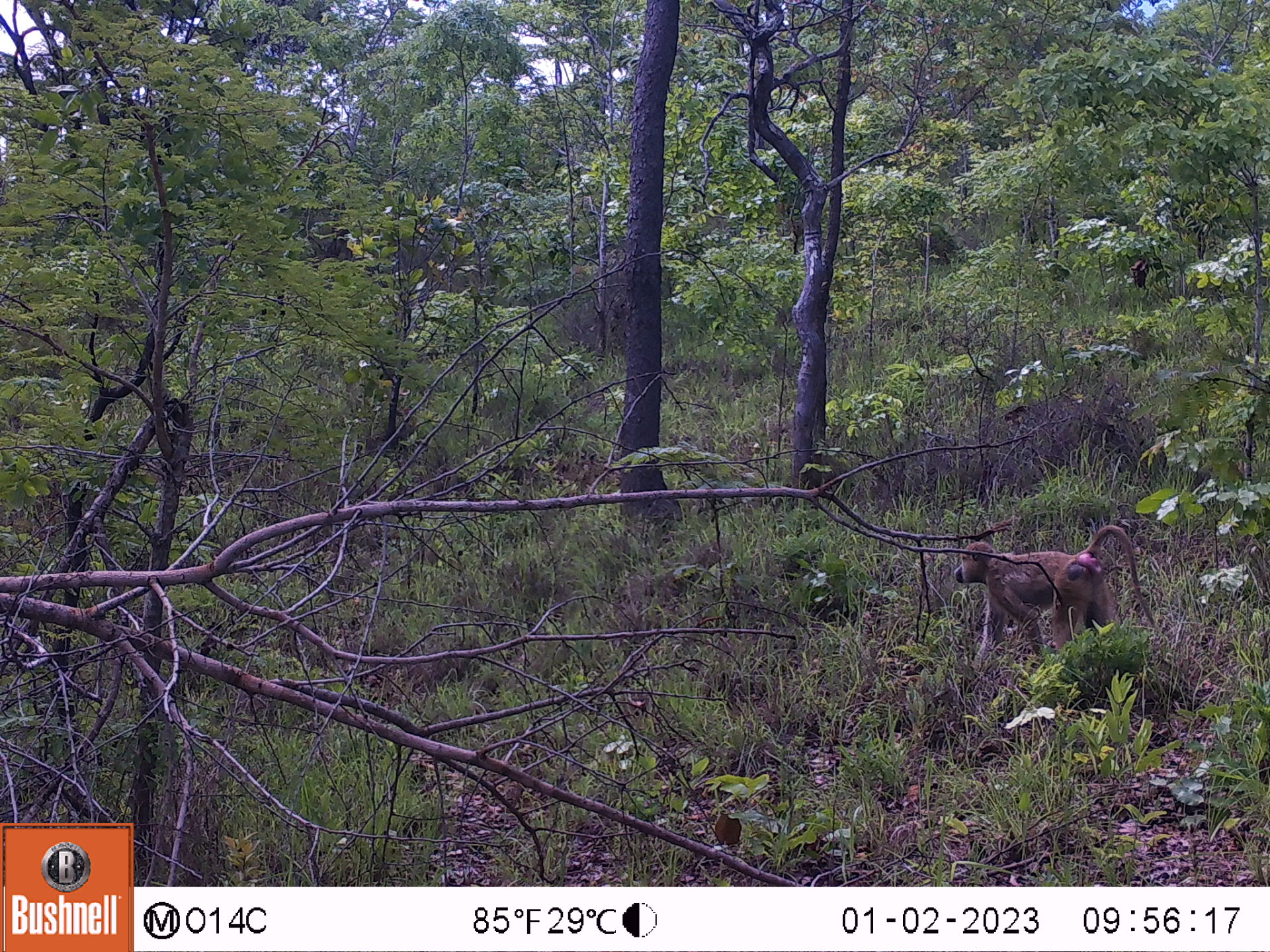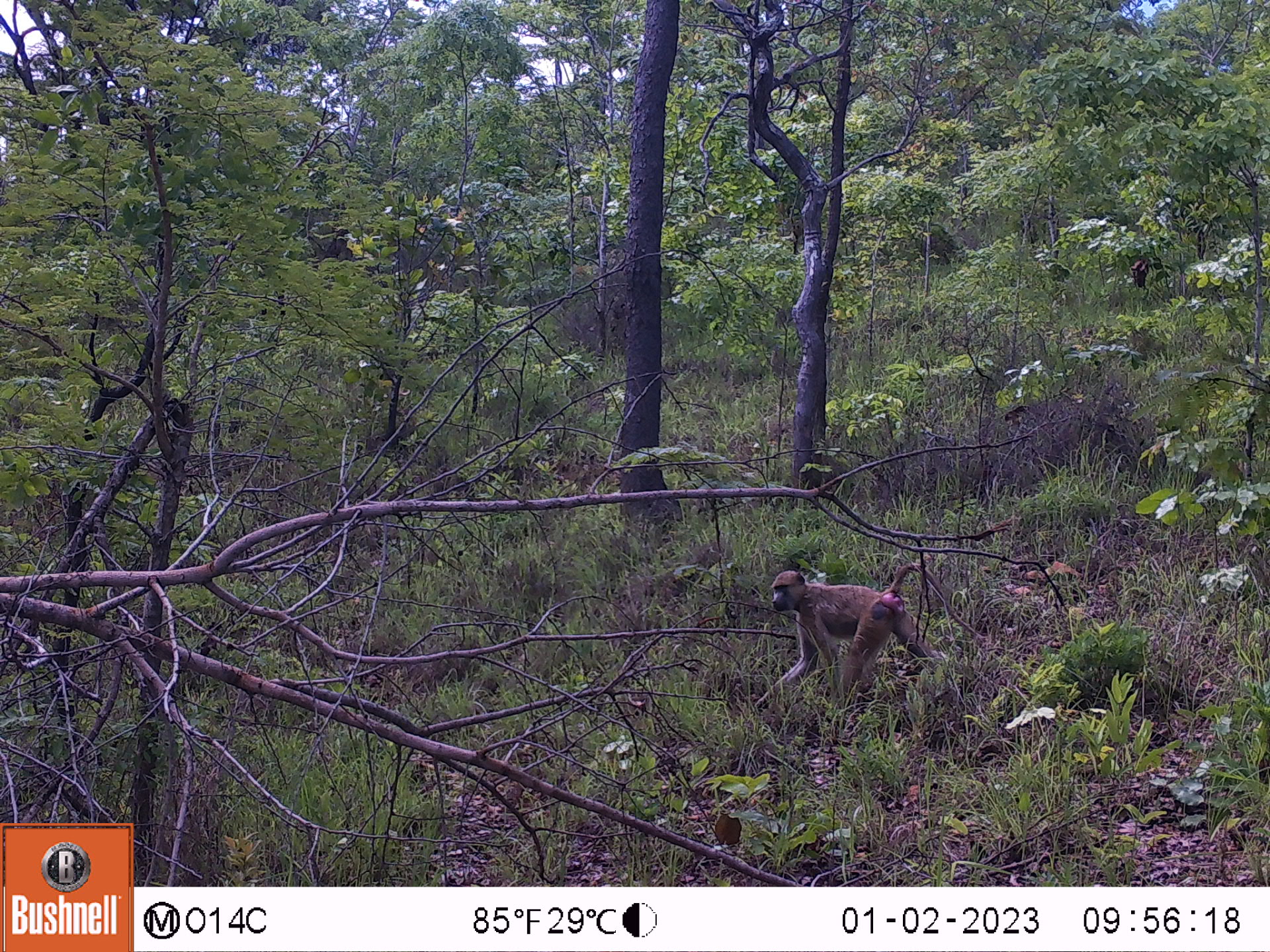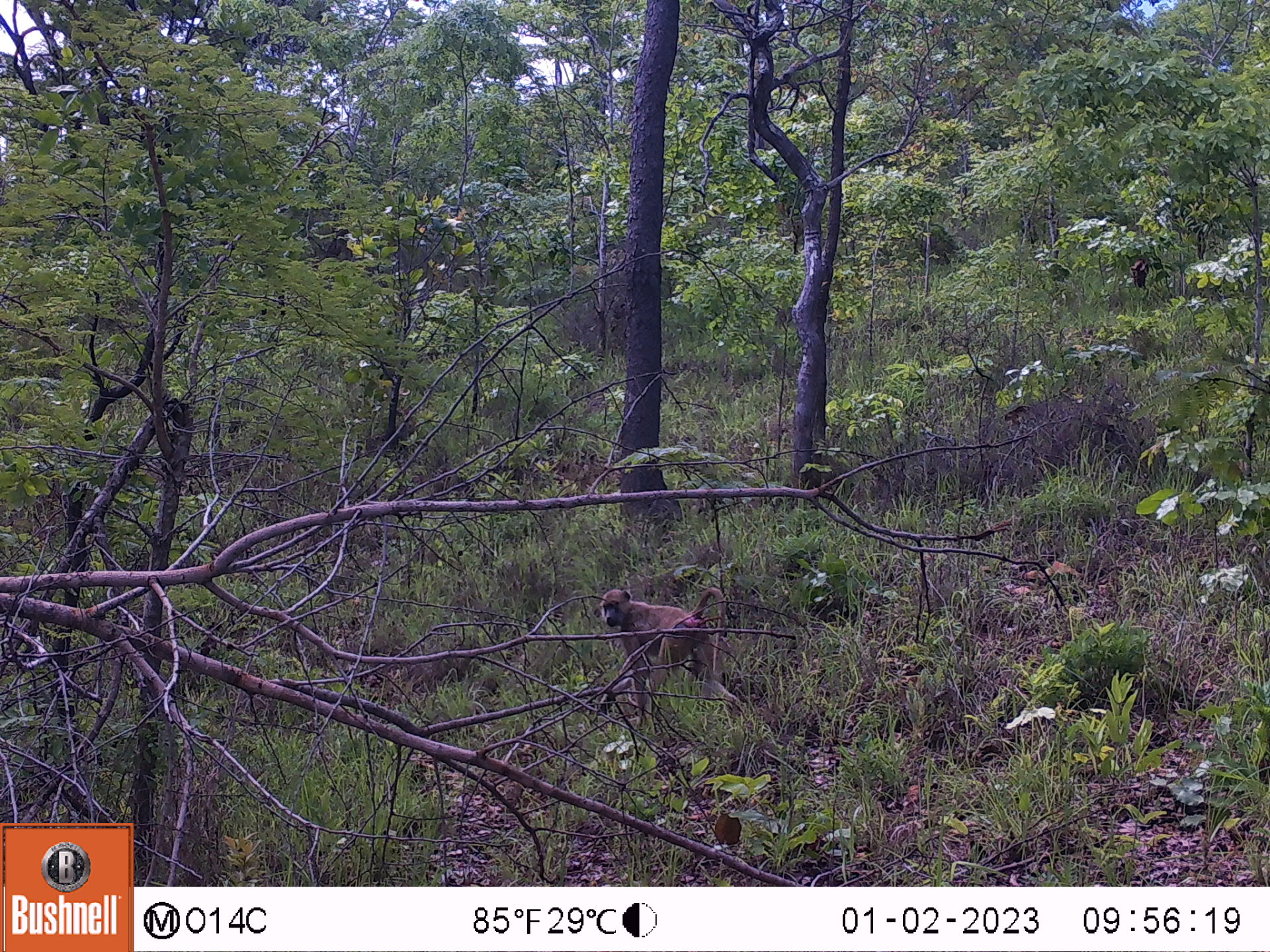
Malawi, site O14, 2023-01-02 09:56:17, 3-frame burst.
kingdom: Animalia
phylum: Chordata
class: Mammalia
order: Primates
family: Cercopithecidae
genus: Papio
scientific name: Papio cynocephalus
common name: yellow baboon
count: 1